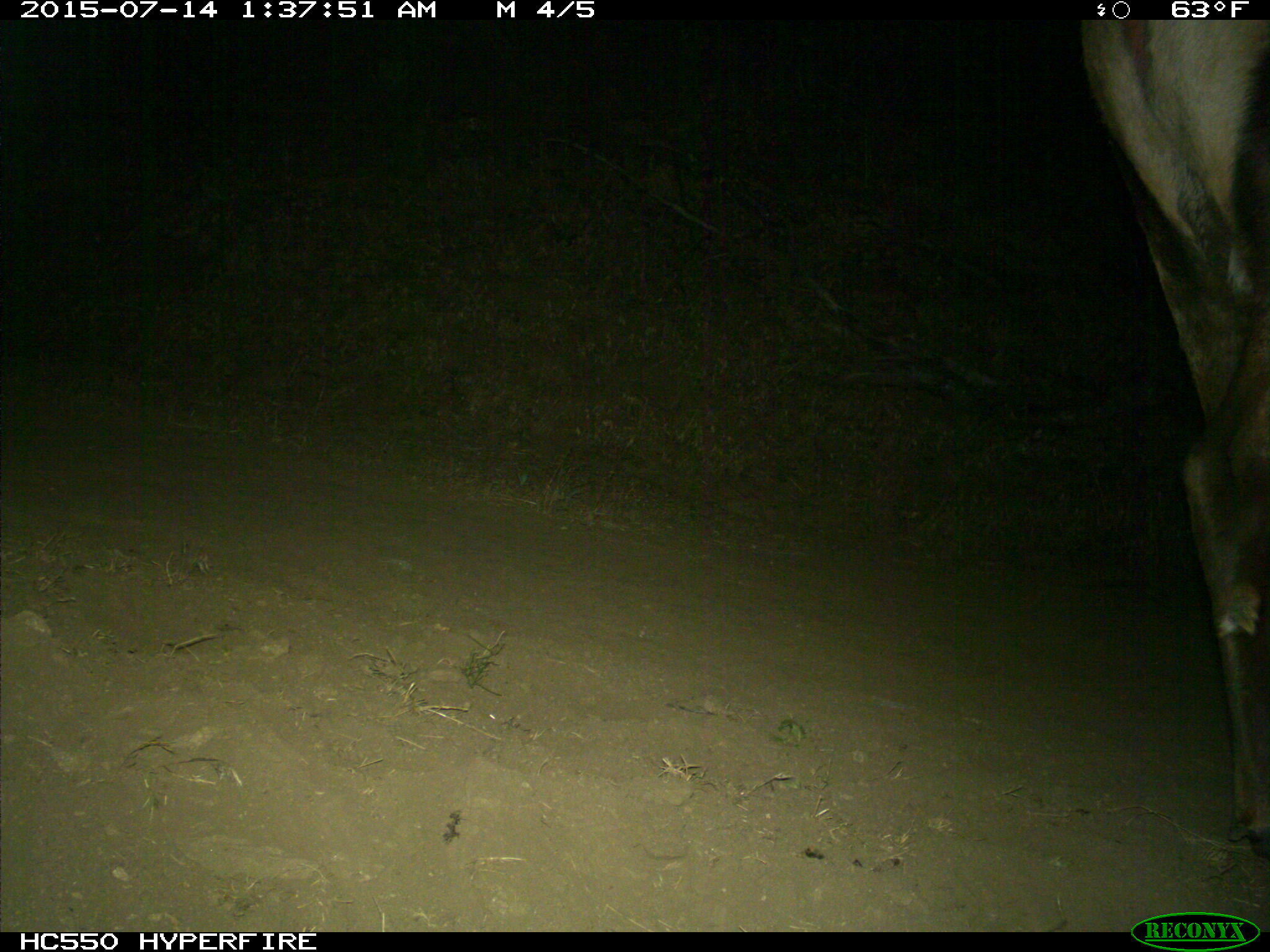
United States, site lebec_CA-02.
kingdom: Animalia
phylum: Chordata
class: Mammalia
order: Artiodactyla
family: Cervidae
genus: Cervus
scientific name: Cervus canadensis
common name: elk